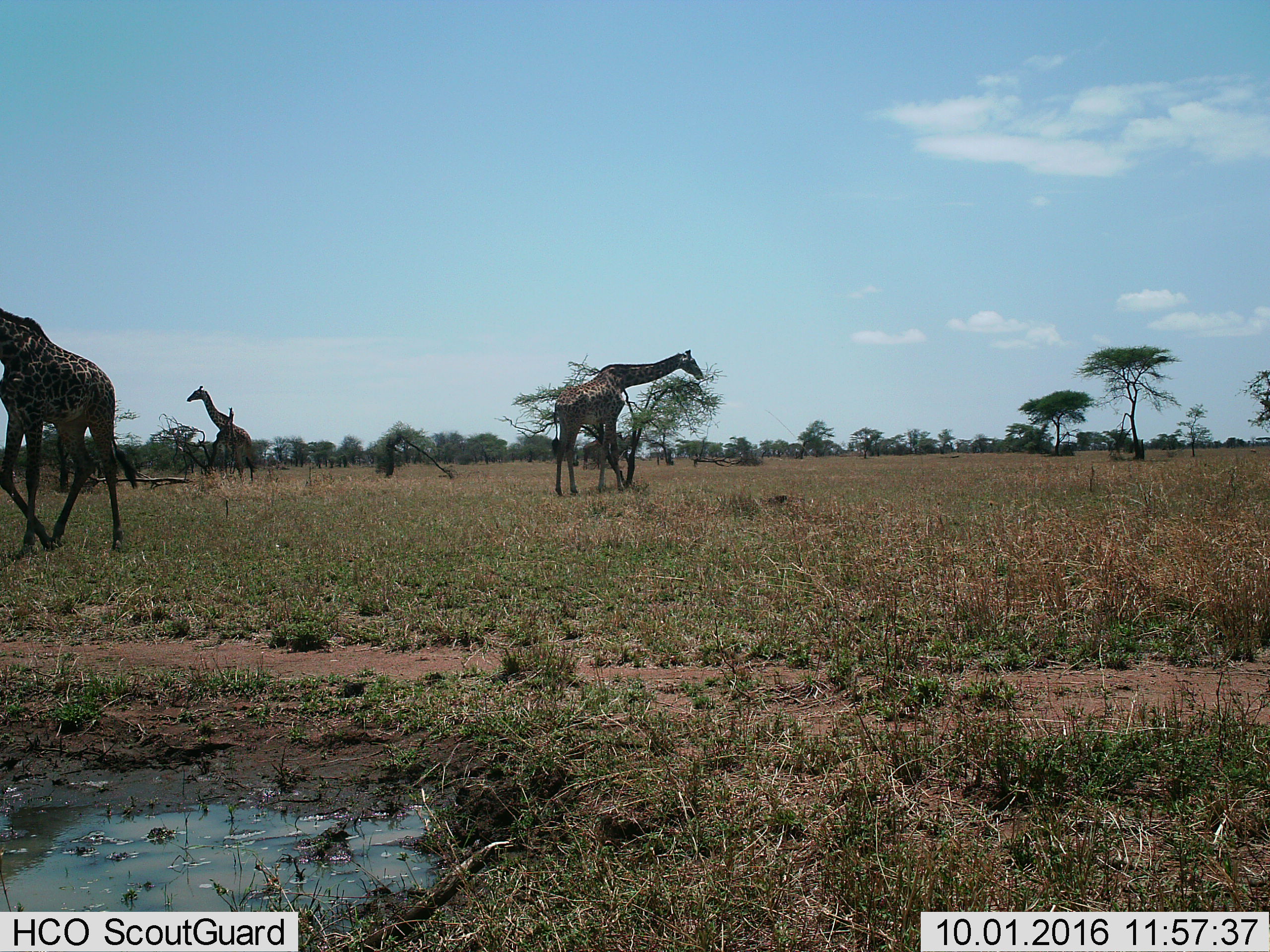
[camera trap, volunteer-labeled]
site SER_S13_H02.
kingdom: Animalia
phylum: Chordata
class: Mammalia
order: Artiodactyla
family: Giraffidae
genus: Giraffa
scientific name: Giraffa camelopardalis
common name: giraffe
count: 3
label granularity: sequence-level